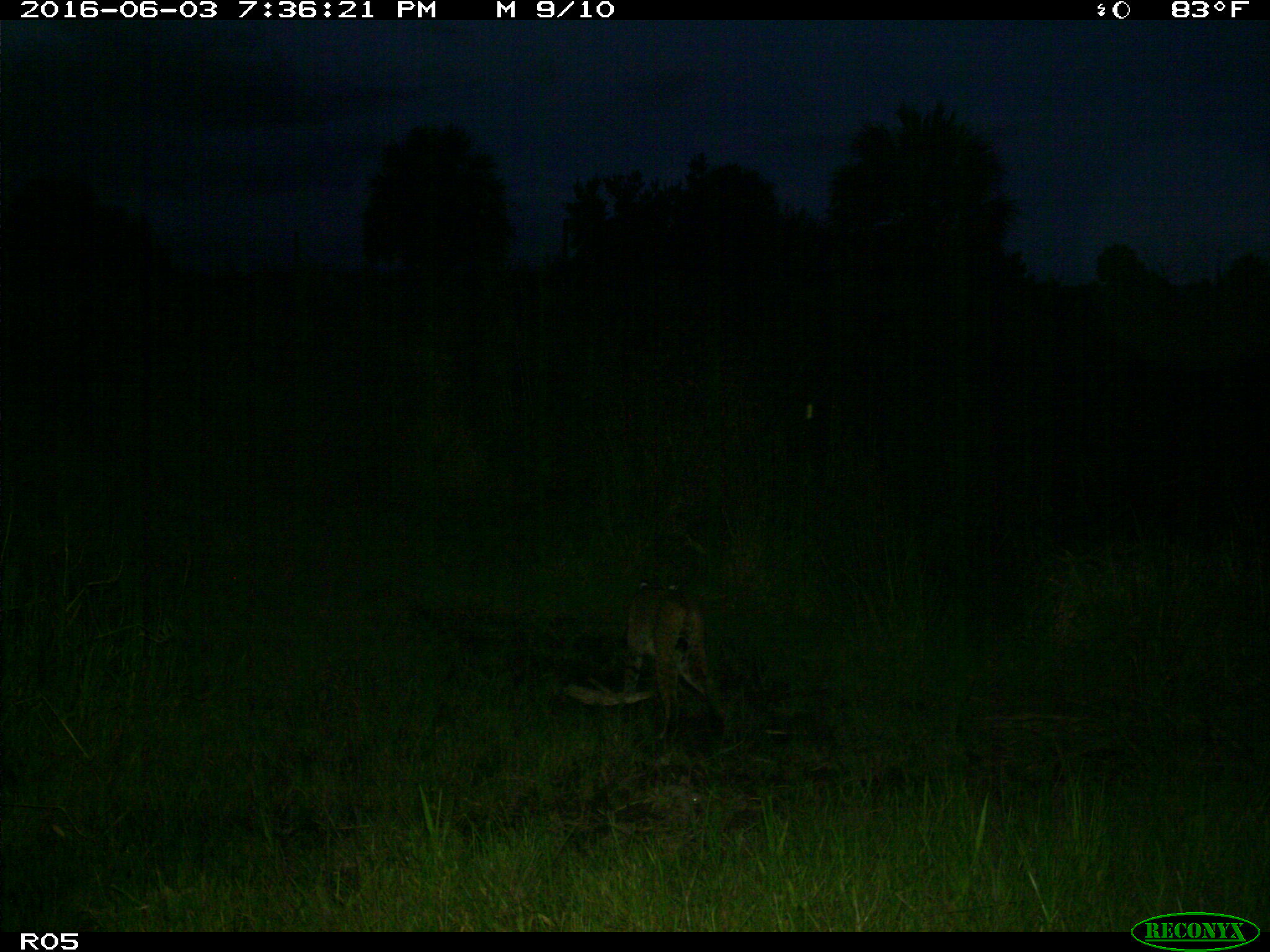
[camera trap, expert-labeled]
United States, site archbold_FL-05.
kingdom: Animalia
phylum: Chordata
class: Mammalia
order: Carnivora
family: Felidae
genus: Lynx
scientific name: Lynx rufus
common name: bobcat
Lynx rufus (bobcat).